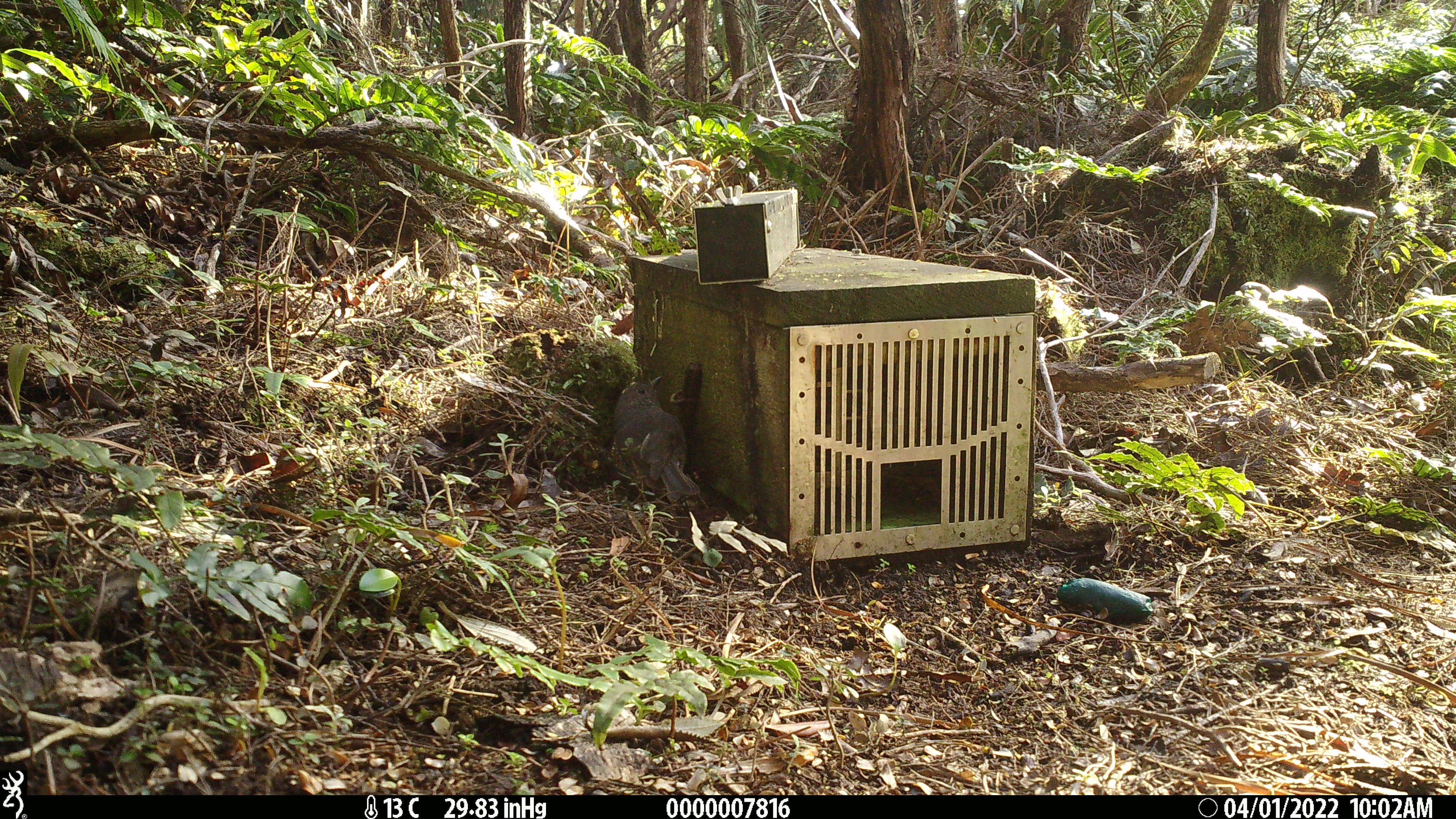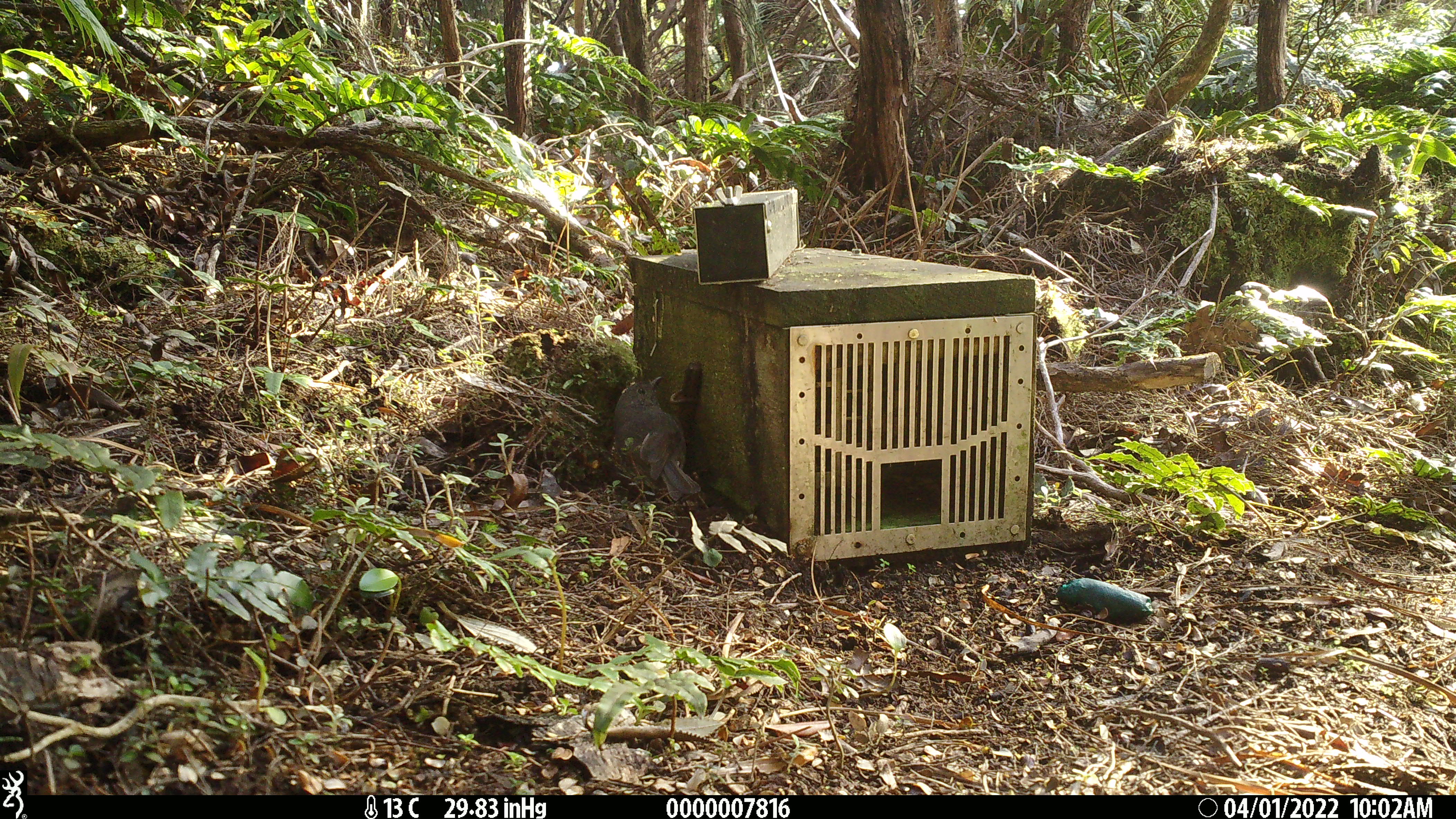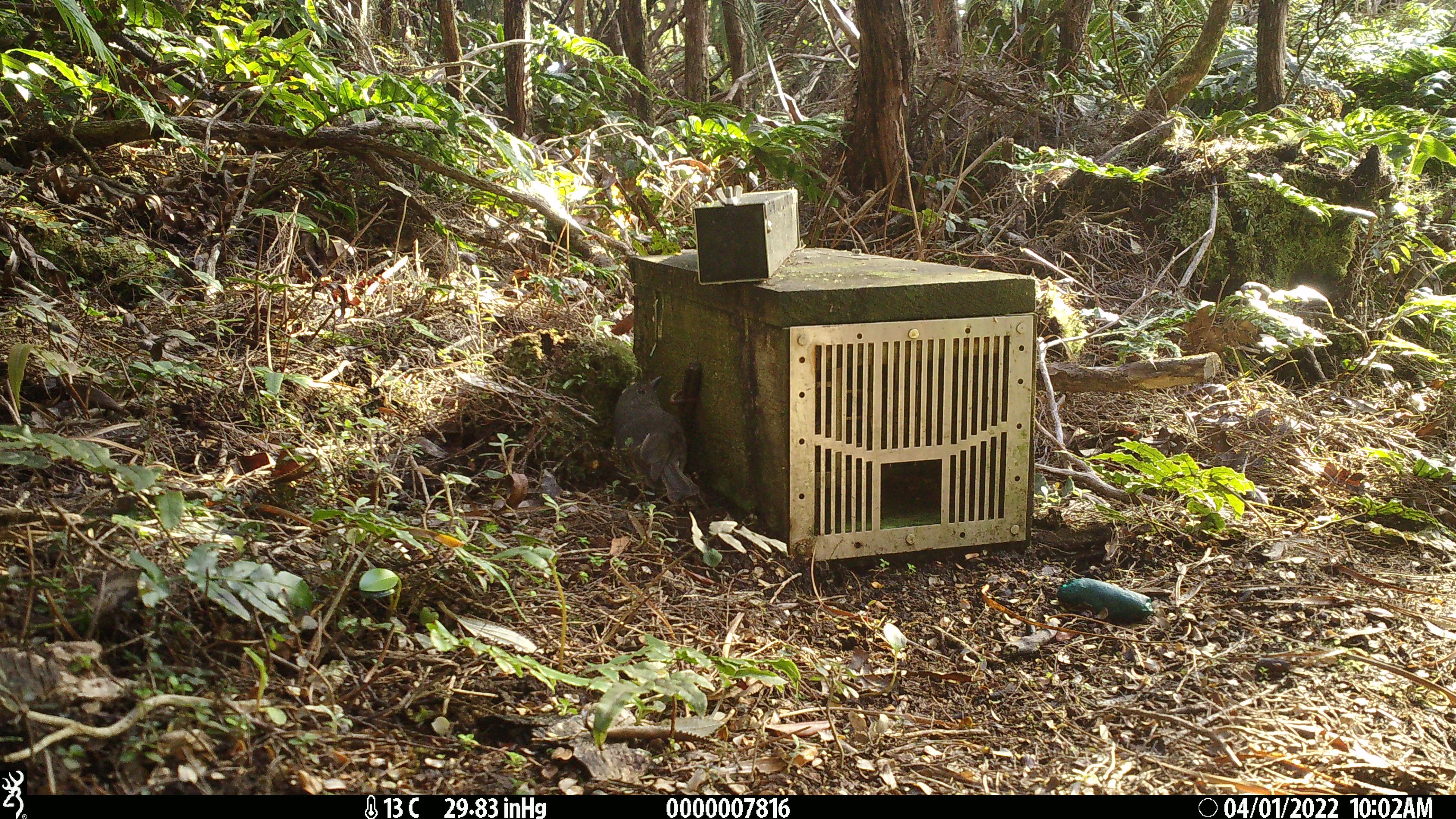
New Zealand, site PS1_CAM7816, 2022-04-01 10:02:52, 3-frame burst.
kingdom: Animalia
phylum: Chordata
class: Aves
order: Passeriformes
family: Petroicidae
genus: Petroica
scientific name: Petroica australis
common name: new zealand robin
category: robin